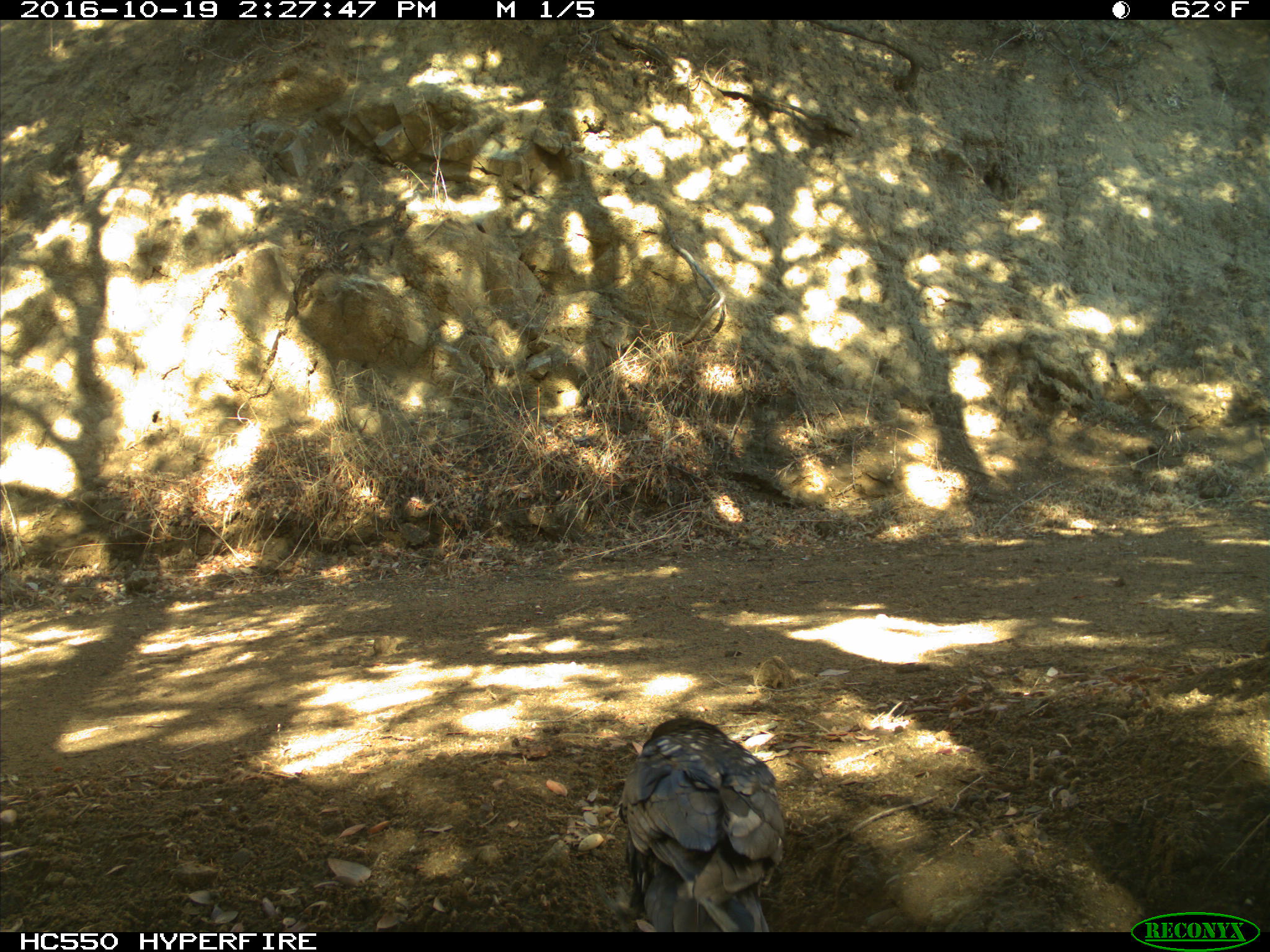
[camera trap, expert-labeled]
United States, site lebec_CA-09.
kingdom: Animalia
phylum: Chordata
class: Aves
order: Passeriformes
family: Corvidae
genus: Corvus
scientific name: Corvus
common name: crows and ravens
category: unidentified corvus